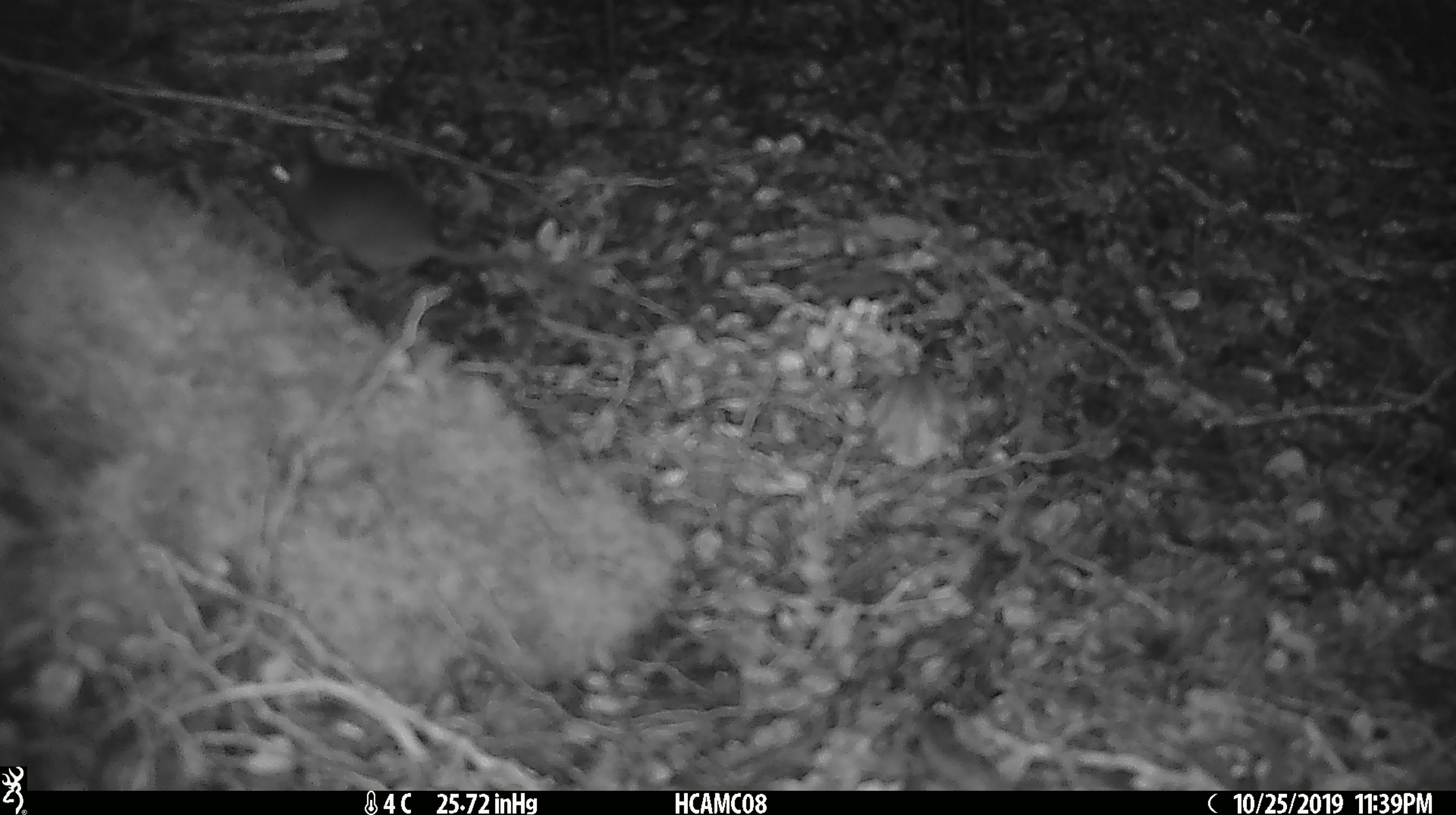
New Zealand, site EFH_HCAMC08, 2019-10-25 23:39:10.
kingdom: Animalia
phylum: Chordata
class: Mammalia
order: Rodentia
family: Muridae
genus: Mus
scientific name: Mus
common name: mouse